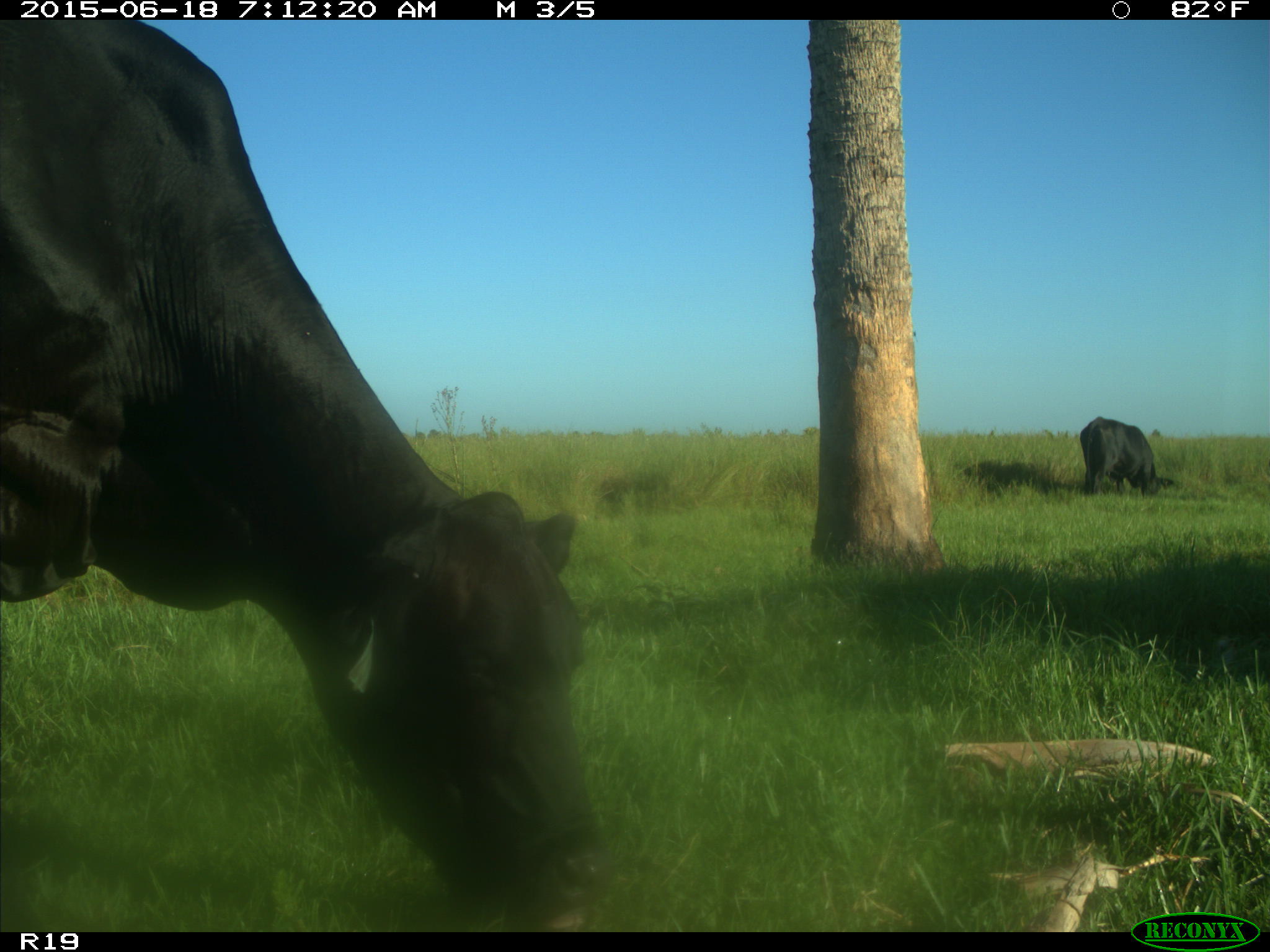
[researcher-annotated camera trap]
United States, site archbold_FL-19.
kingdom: Animalia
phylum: Chordata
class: Mammalia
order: Artiodactyla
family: Bovidae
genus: Bos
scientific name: Bos taurus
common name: domestic cow